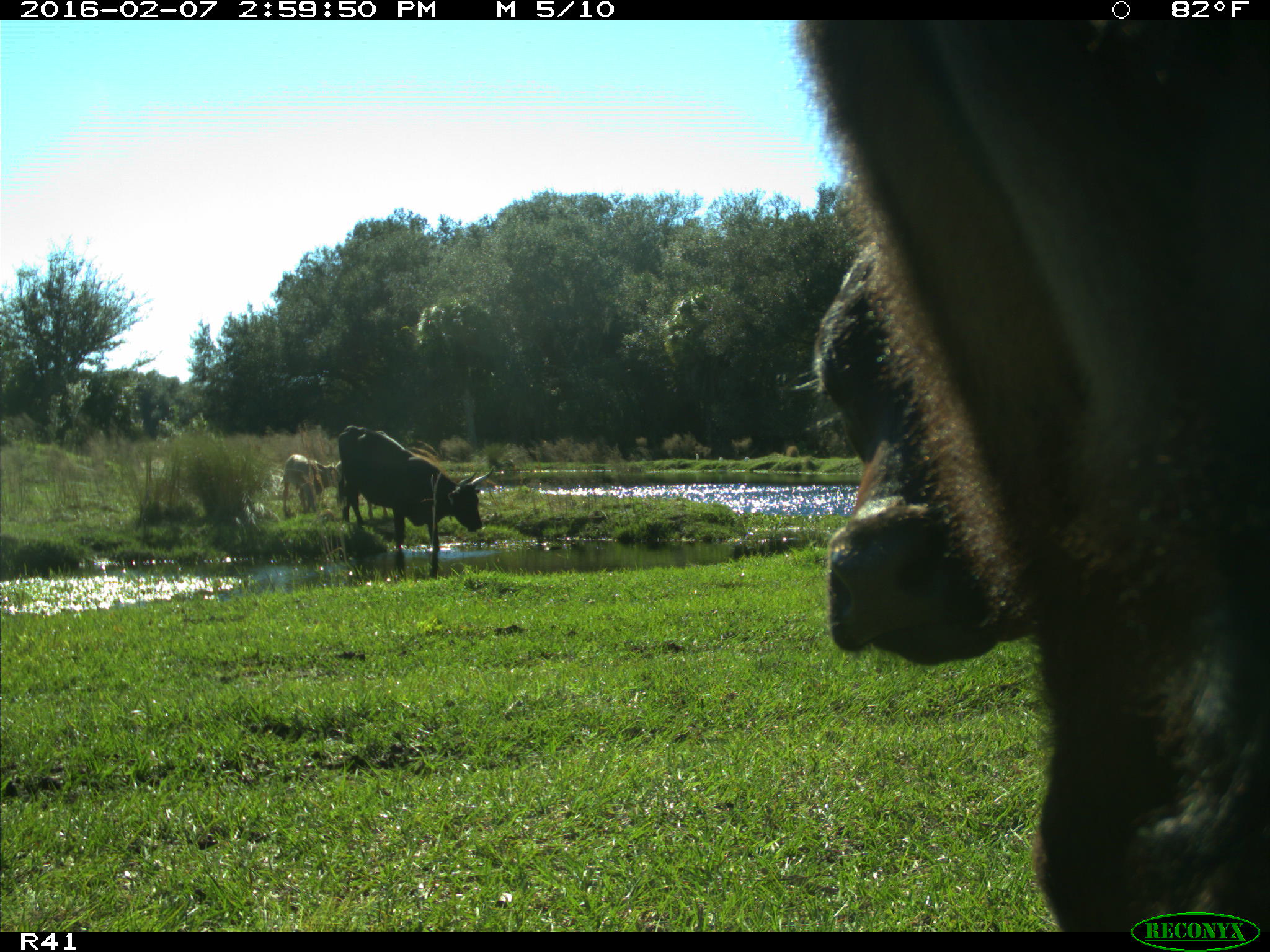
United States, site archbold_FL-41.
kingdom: Animalia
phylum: Chordata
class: Mammalia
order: Artiodactyla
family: Bovidae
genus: Bos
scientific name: Bos taurus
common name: domestic cow